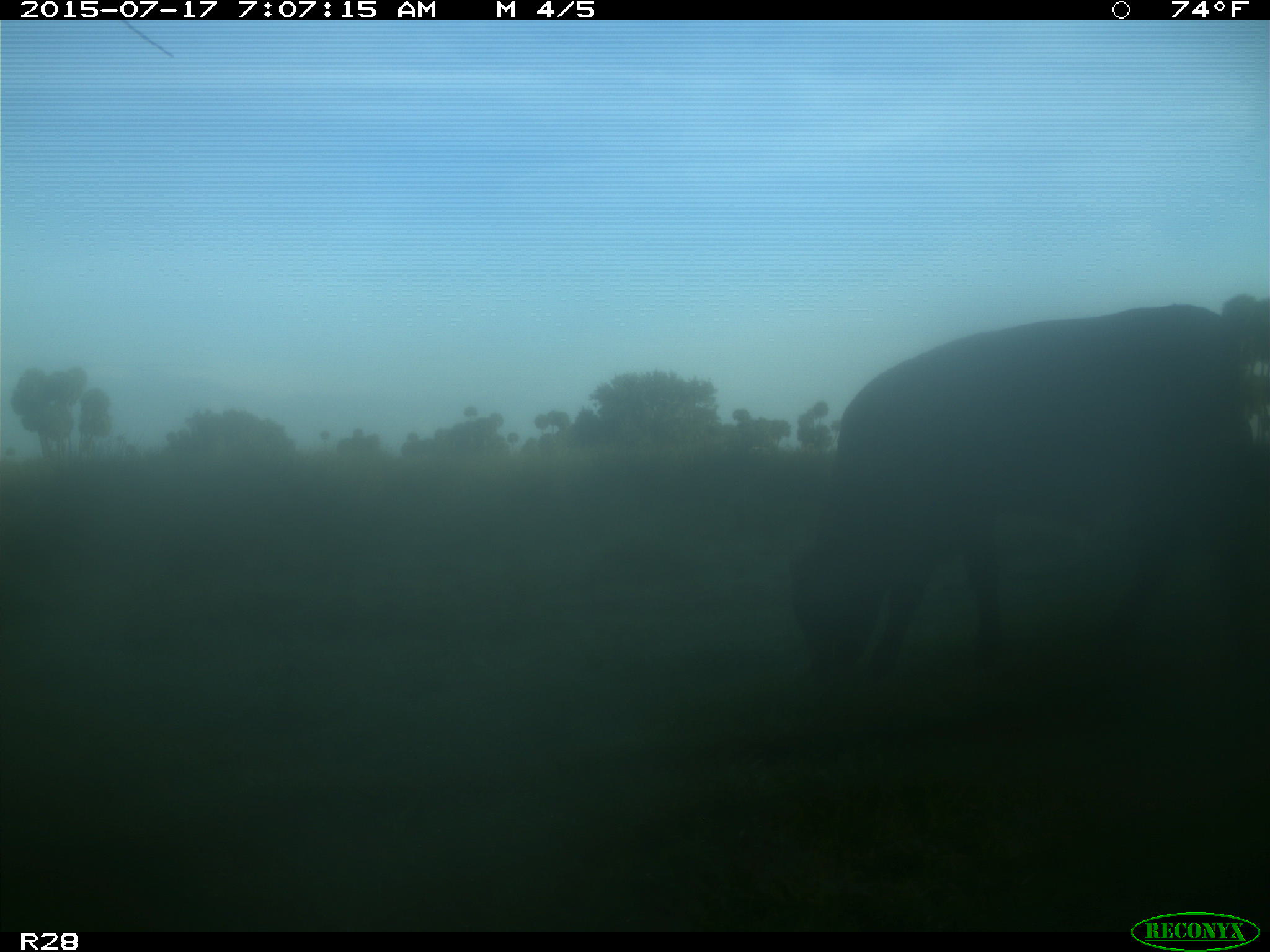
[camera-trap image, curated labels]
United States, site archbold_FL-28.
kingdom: Animalia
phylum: Chordata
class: Mammalia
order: Artiodactyla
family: Bovidae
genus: Bos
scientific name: Bos taurus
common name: domestic cow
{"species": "Bos taurus (domestic cow)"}